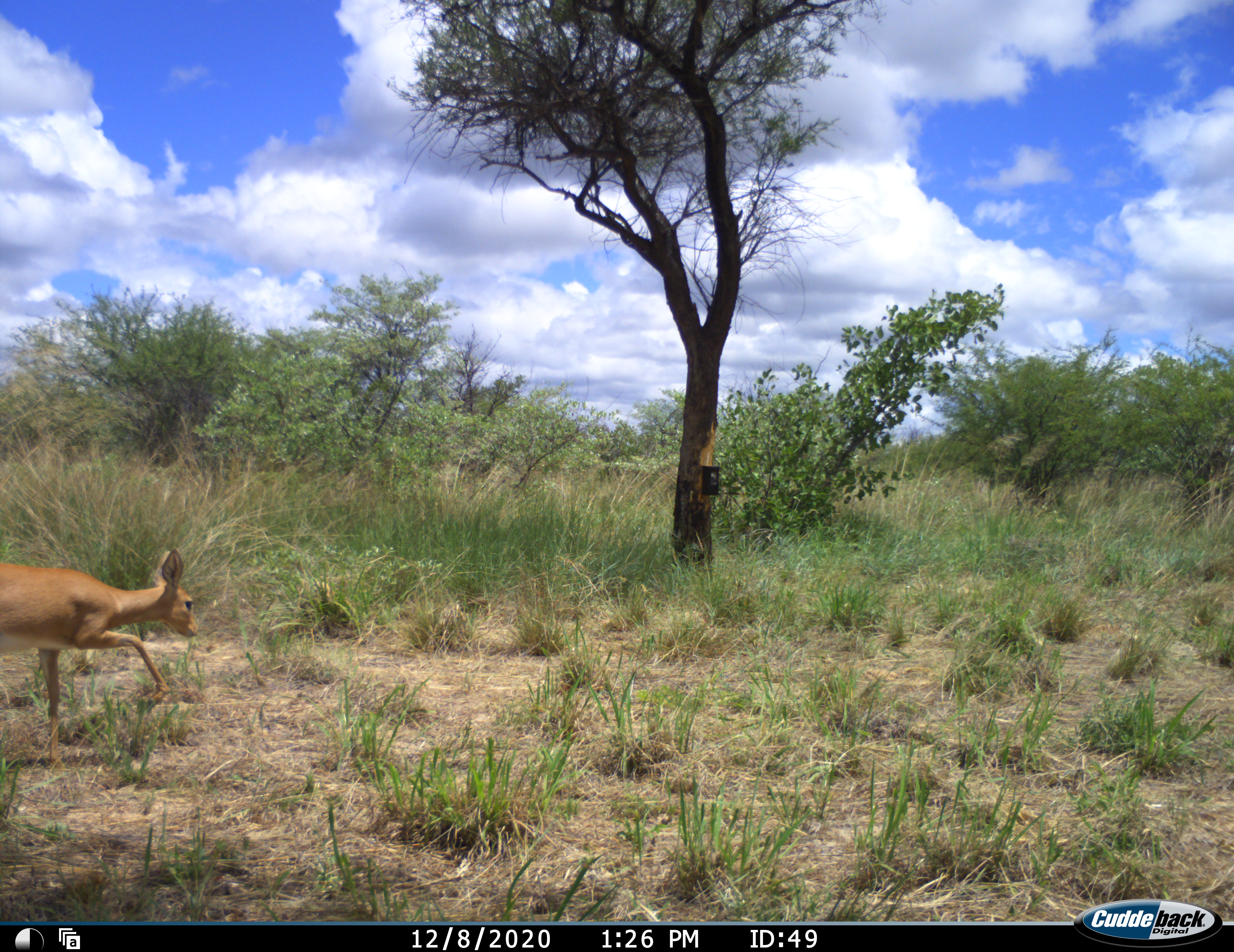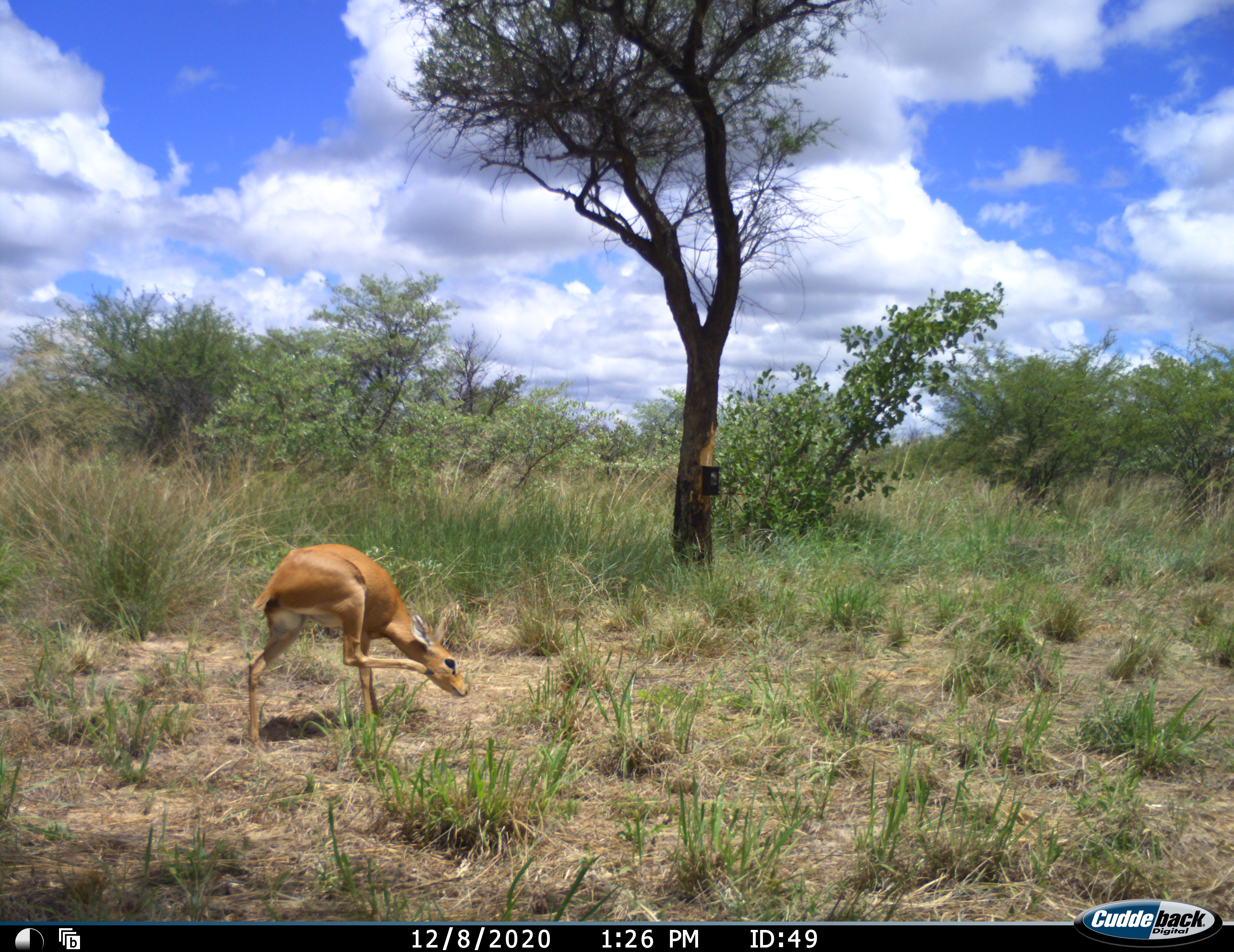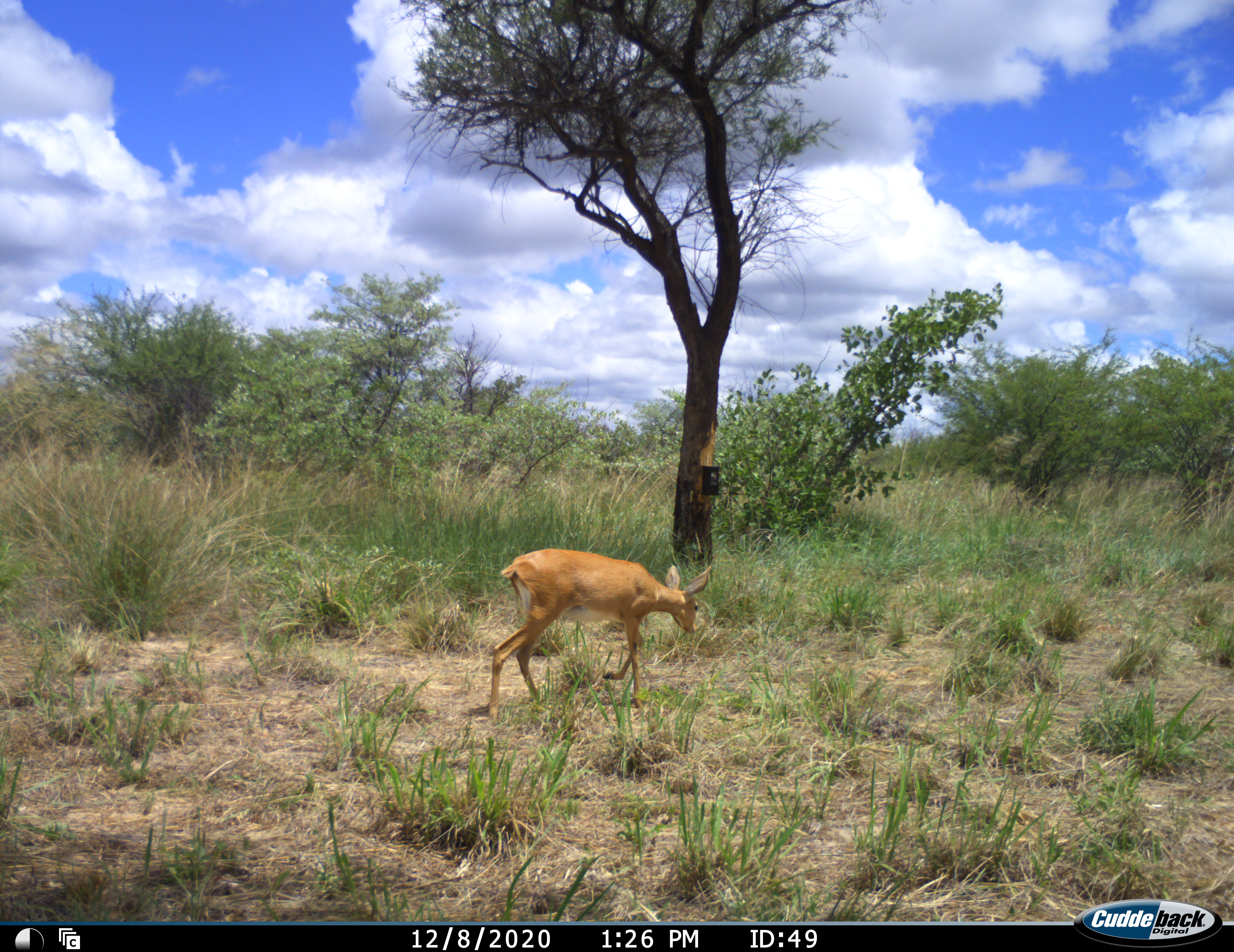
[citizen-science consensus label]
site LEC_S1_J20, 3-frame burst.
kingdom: Animalia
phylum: Chordata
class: Mammalia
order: Artiodactyla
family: Bovidae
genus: Raphicerus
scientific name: Raphicerus campestris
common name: steenbok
Steenbok (Raphicerus campestris), count 1. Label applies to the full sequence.